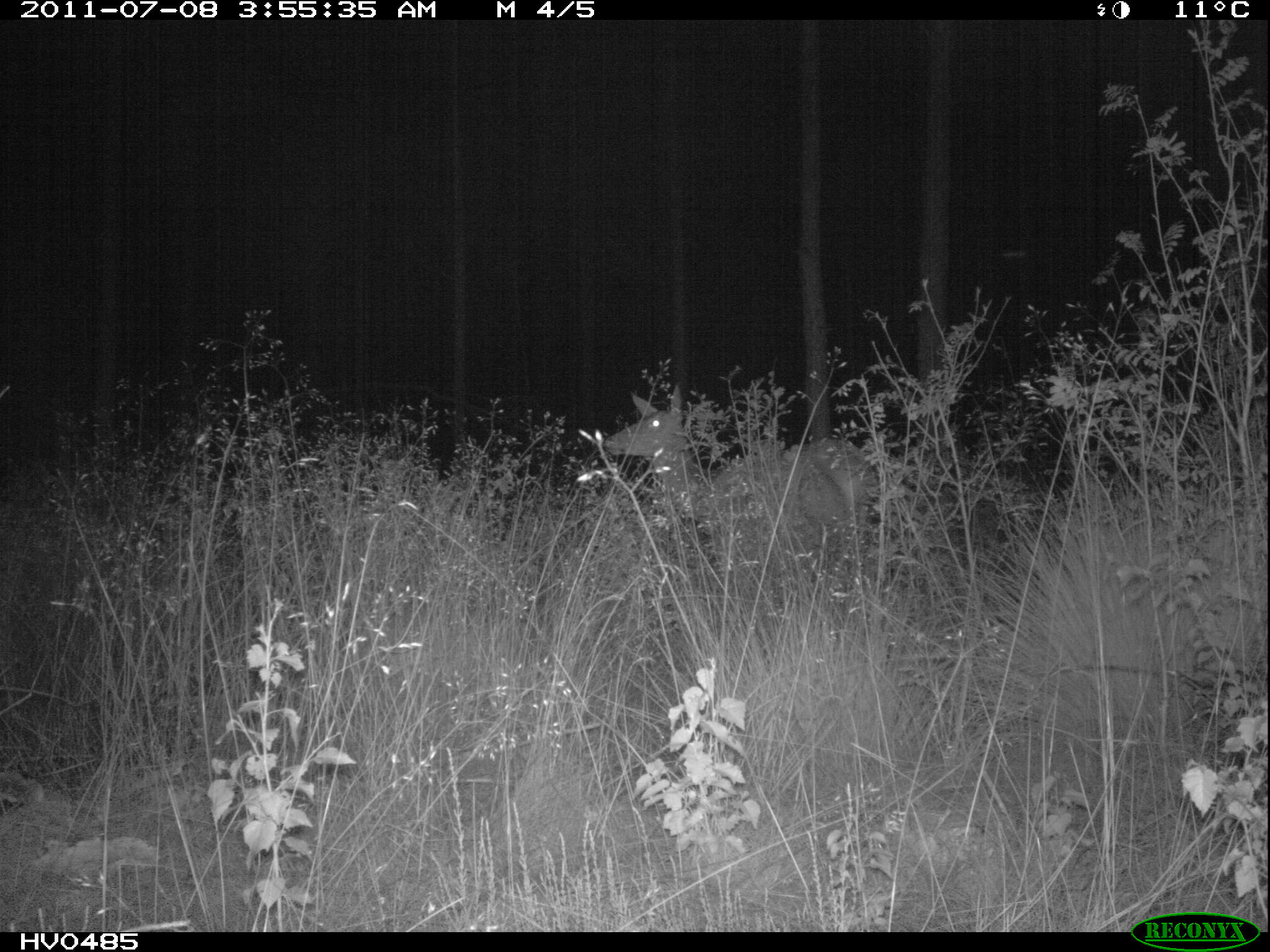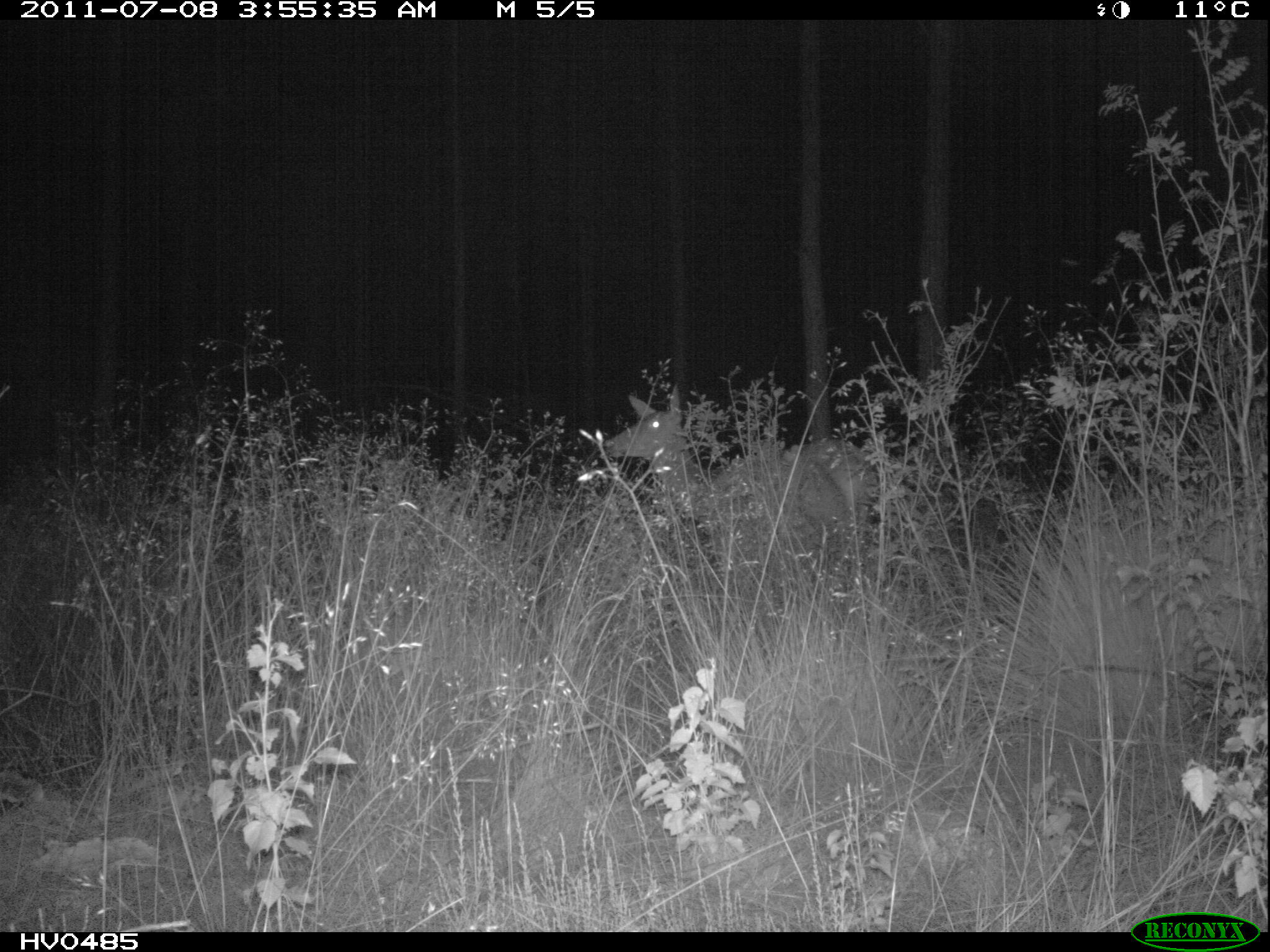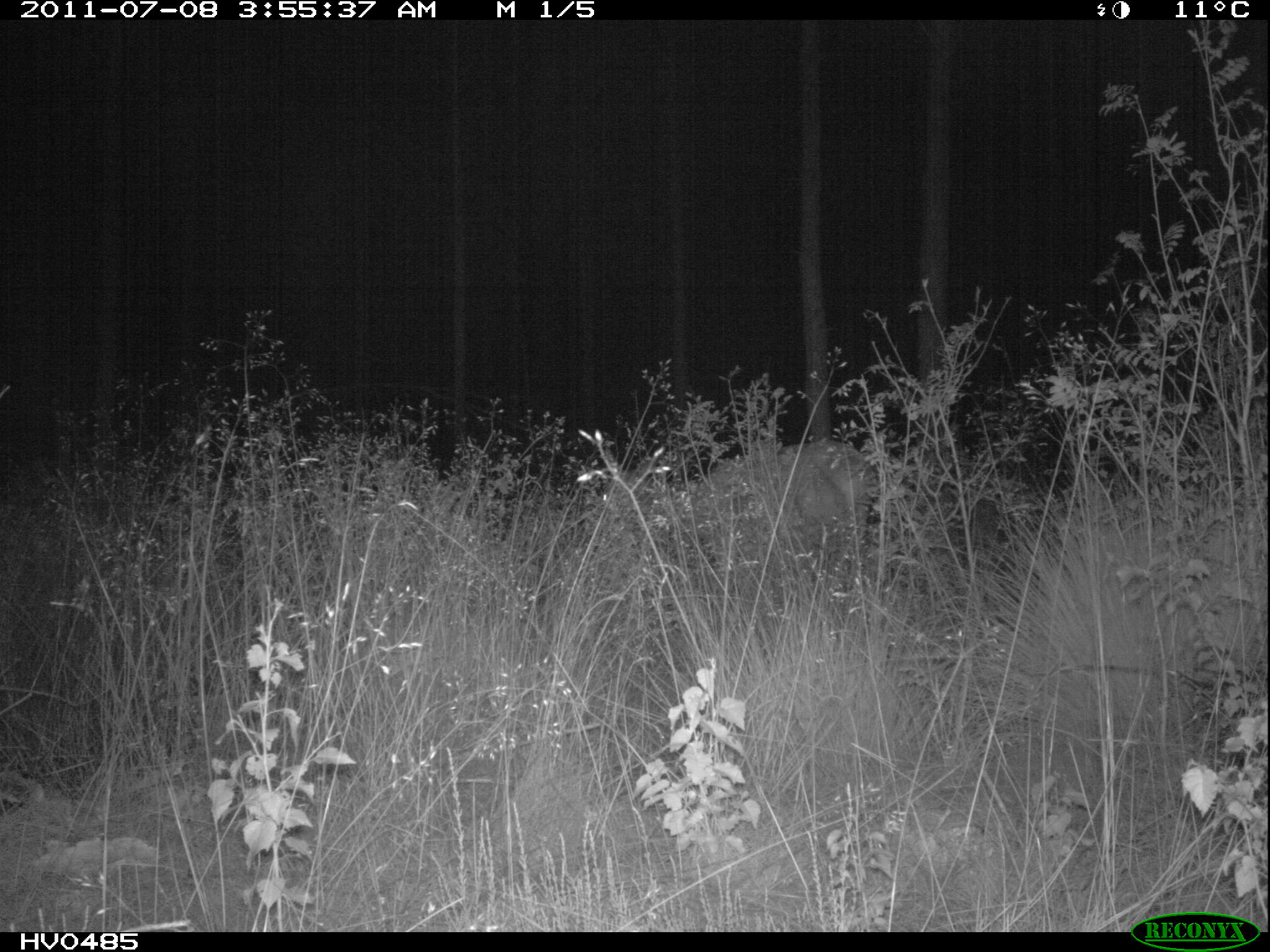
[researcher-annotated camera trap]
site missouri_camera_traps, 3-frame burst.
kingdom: Animalia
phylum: Chordata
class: Mammalia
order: Artiodactyla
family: Cervidae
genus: Cervus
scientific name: Cervus elaphus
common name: red deer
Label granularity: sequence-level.